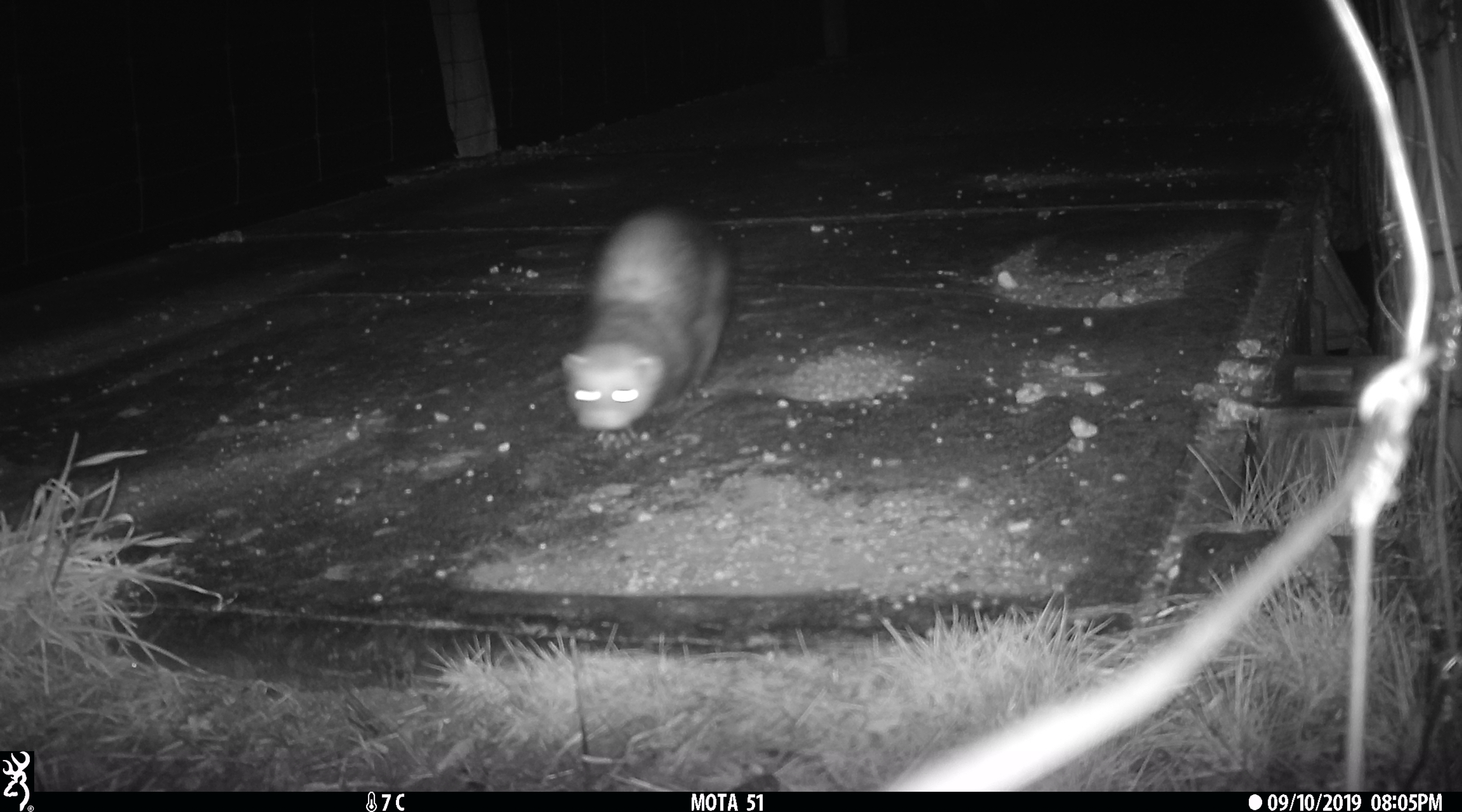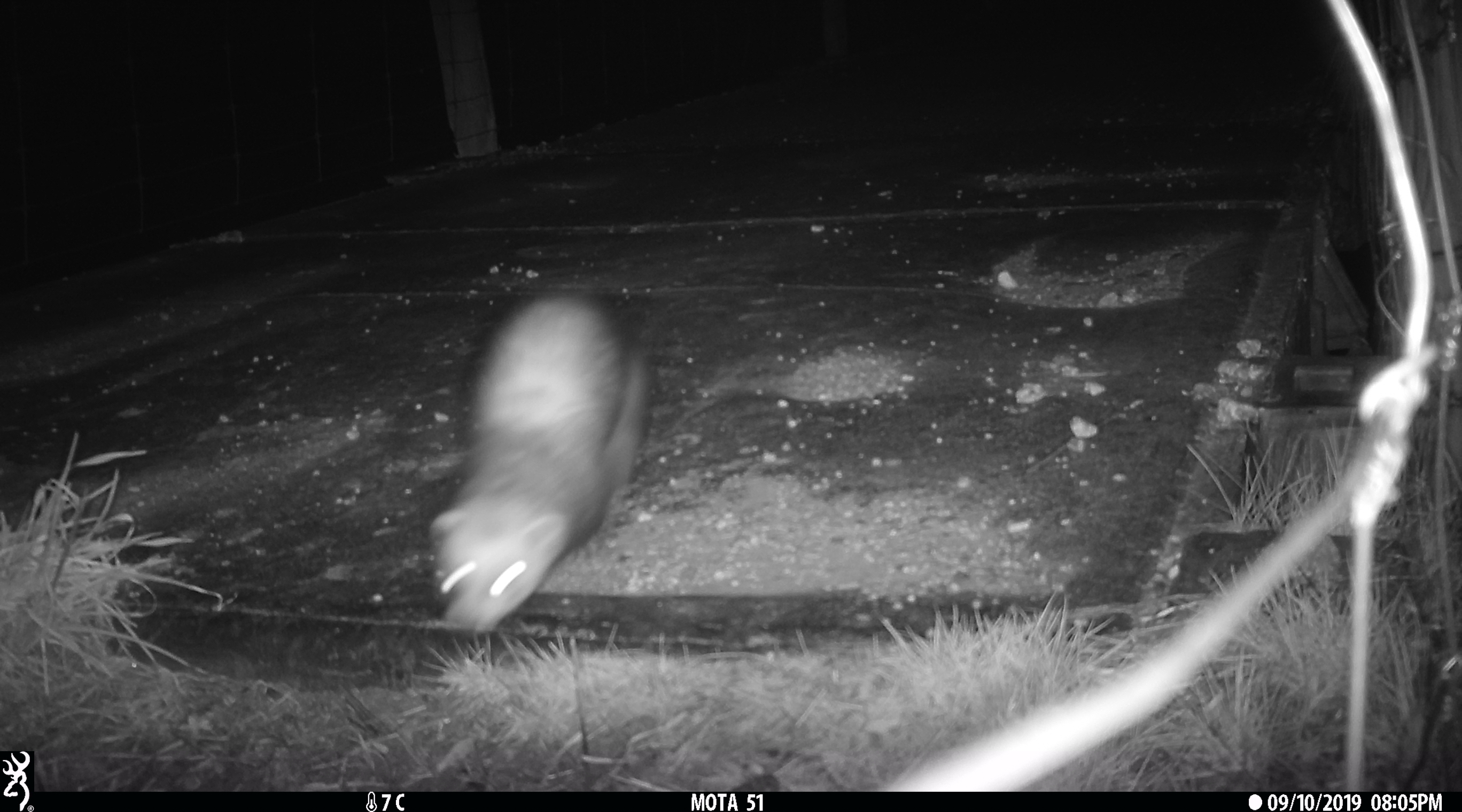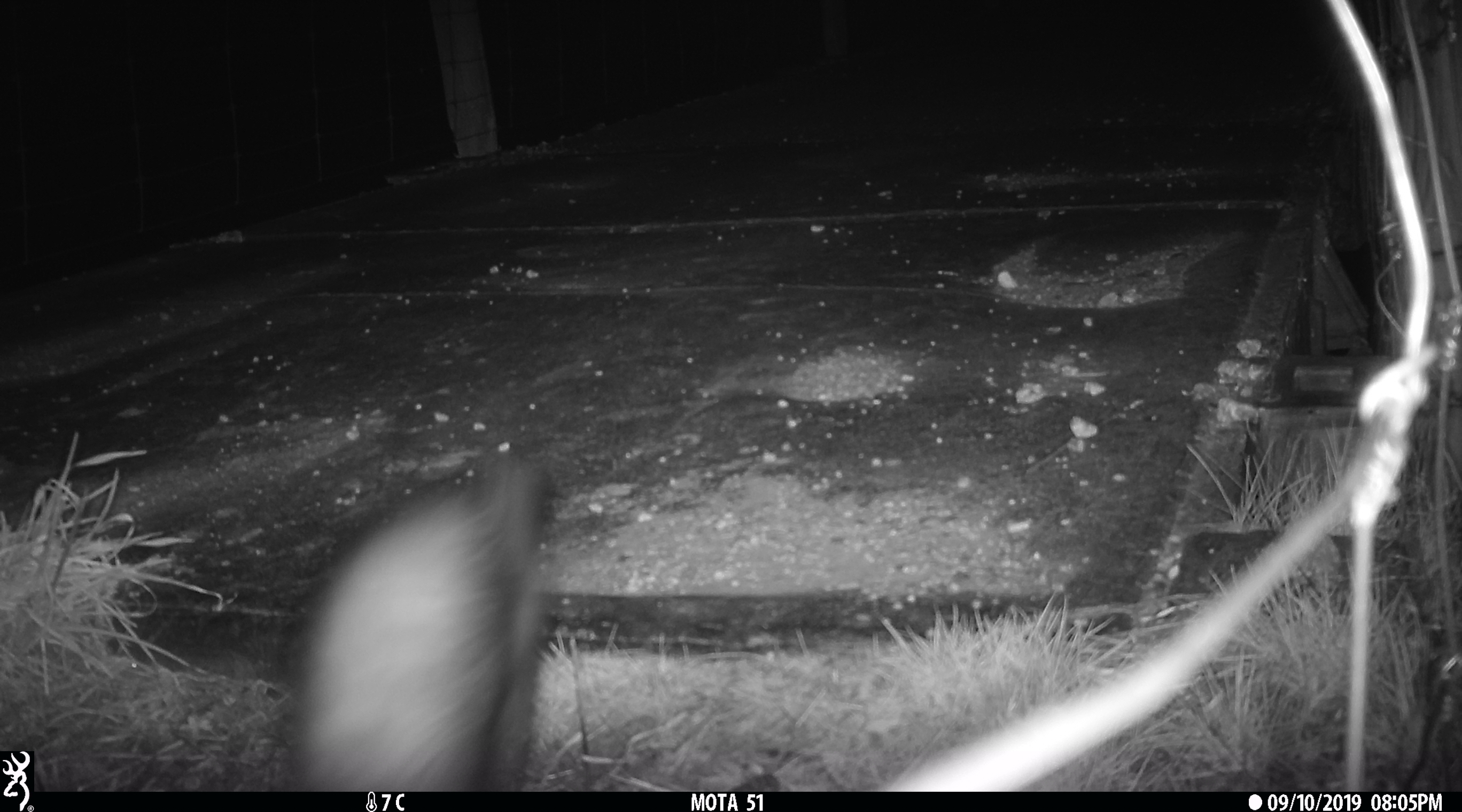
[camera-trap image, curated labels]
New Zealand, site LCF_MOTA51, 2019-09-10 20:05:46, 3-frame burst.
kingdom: Animalia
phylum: Chordata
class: Mammalia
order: Carnivora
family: Mustelidae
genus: Mustela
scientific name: Mustela furo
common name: ferret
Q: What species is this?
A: Ferret (Mustela furo).